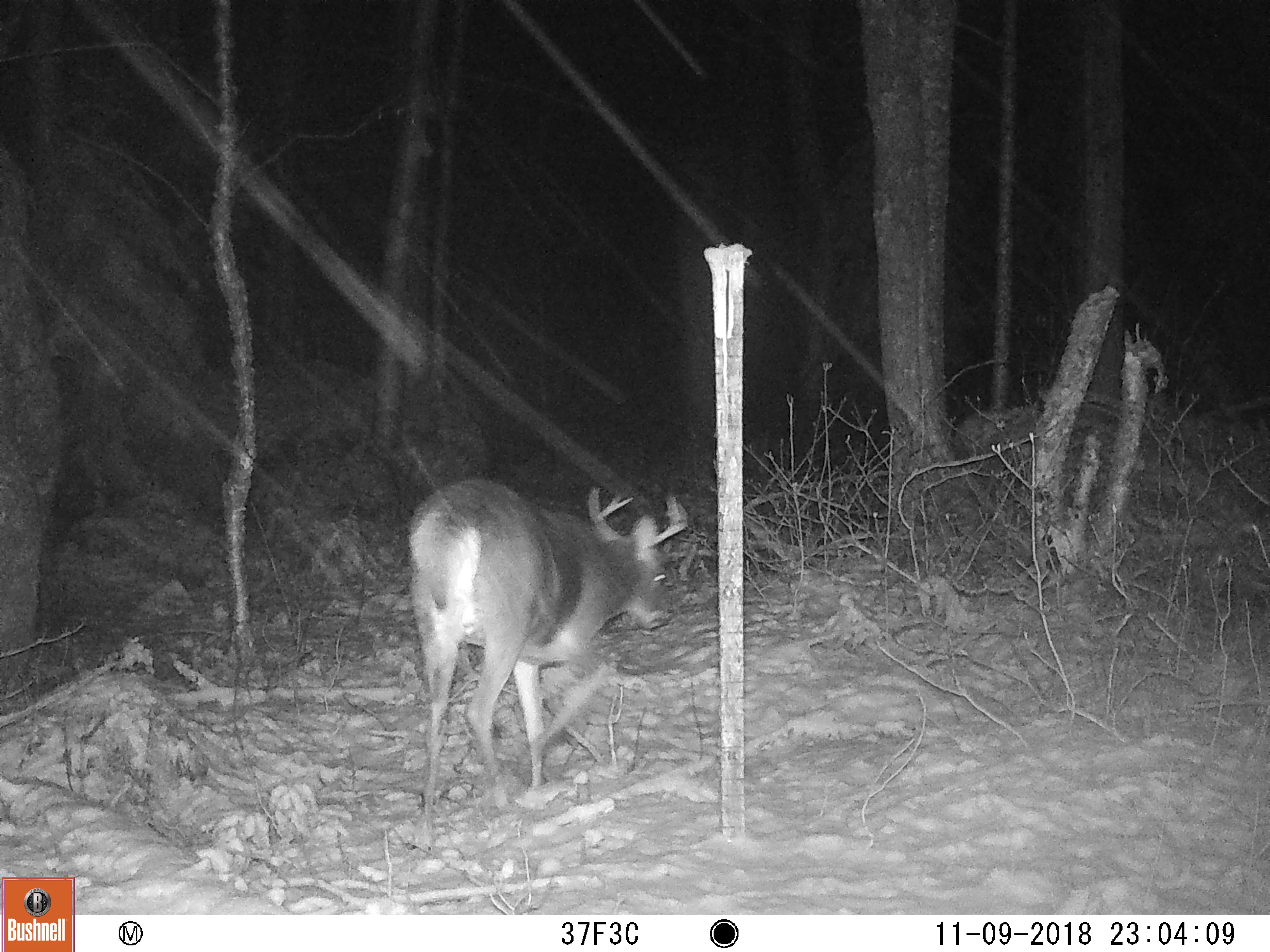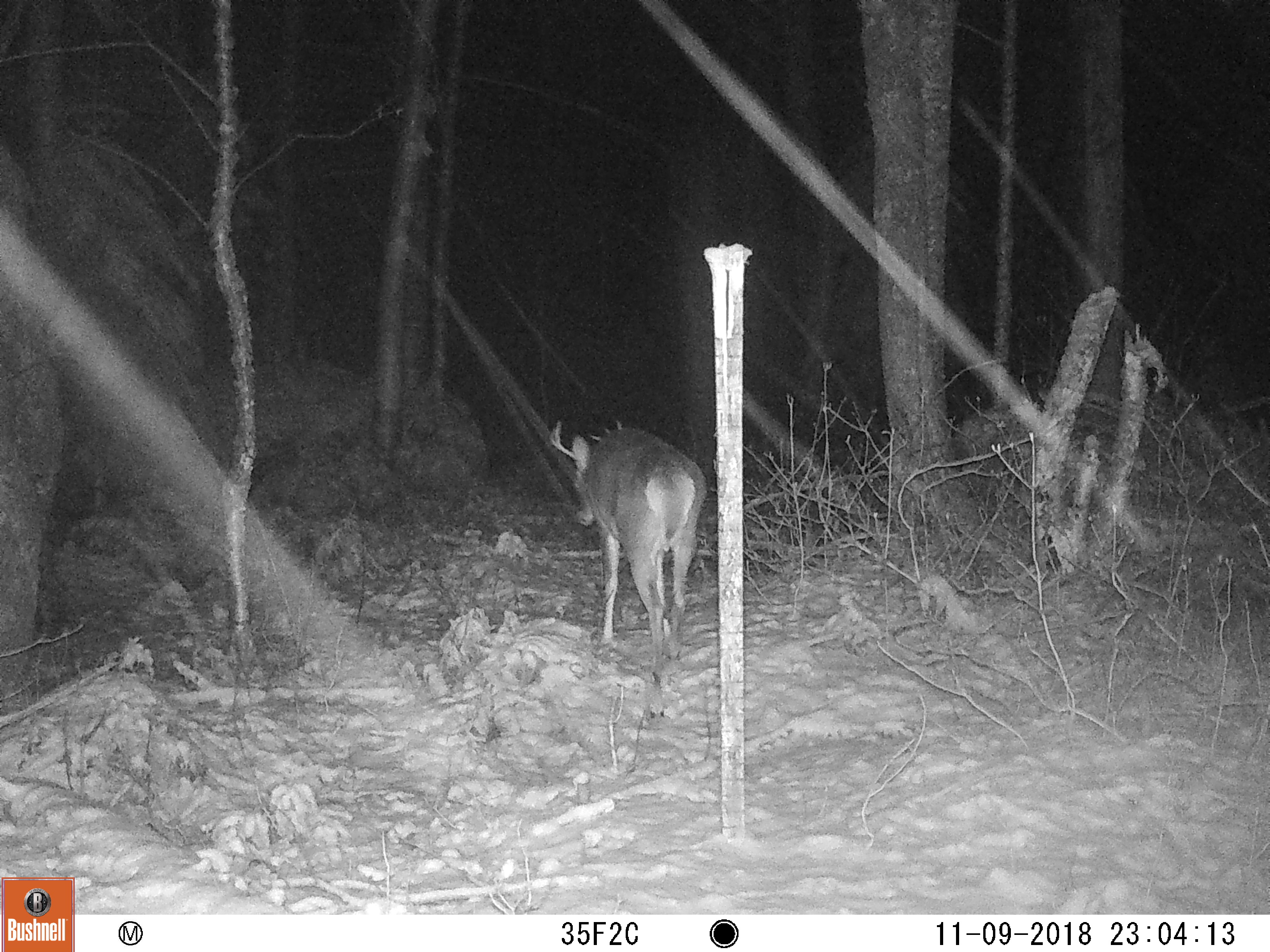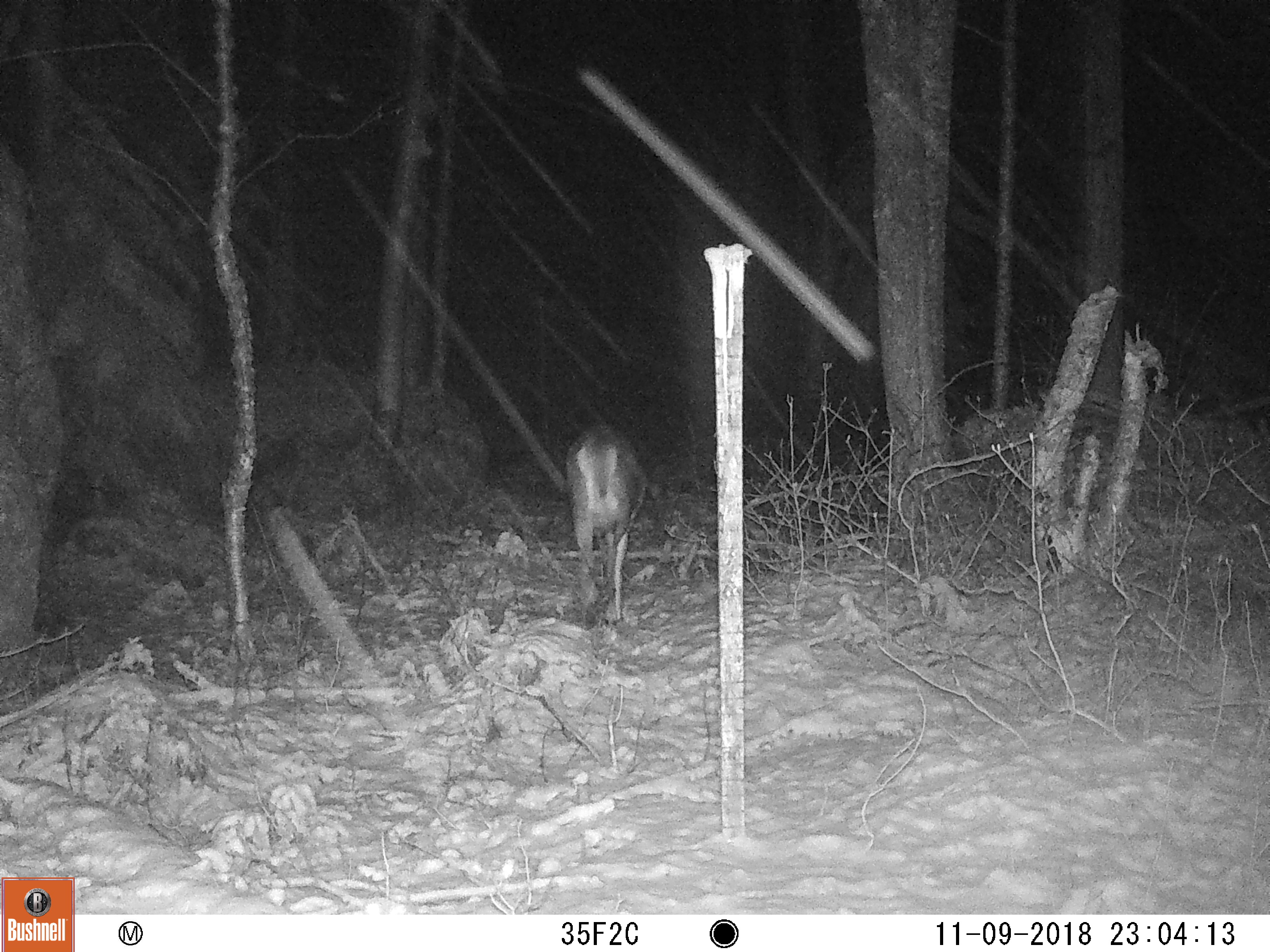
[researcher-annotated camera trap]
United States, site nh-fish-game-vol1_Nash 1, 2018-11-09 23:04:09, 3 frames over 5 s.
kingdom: Animalia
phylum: Chordata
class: Mammalia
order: Artiodactyla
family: Cervidae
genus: Odocoileus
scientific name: Odocoileus virginianus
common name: white-tailed deer